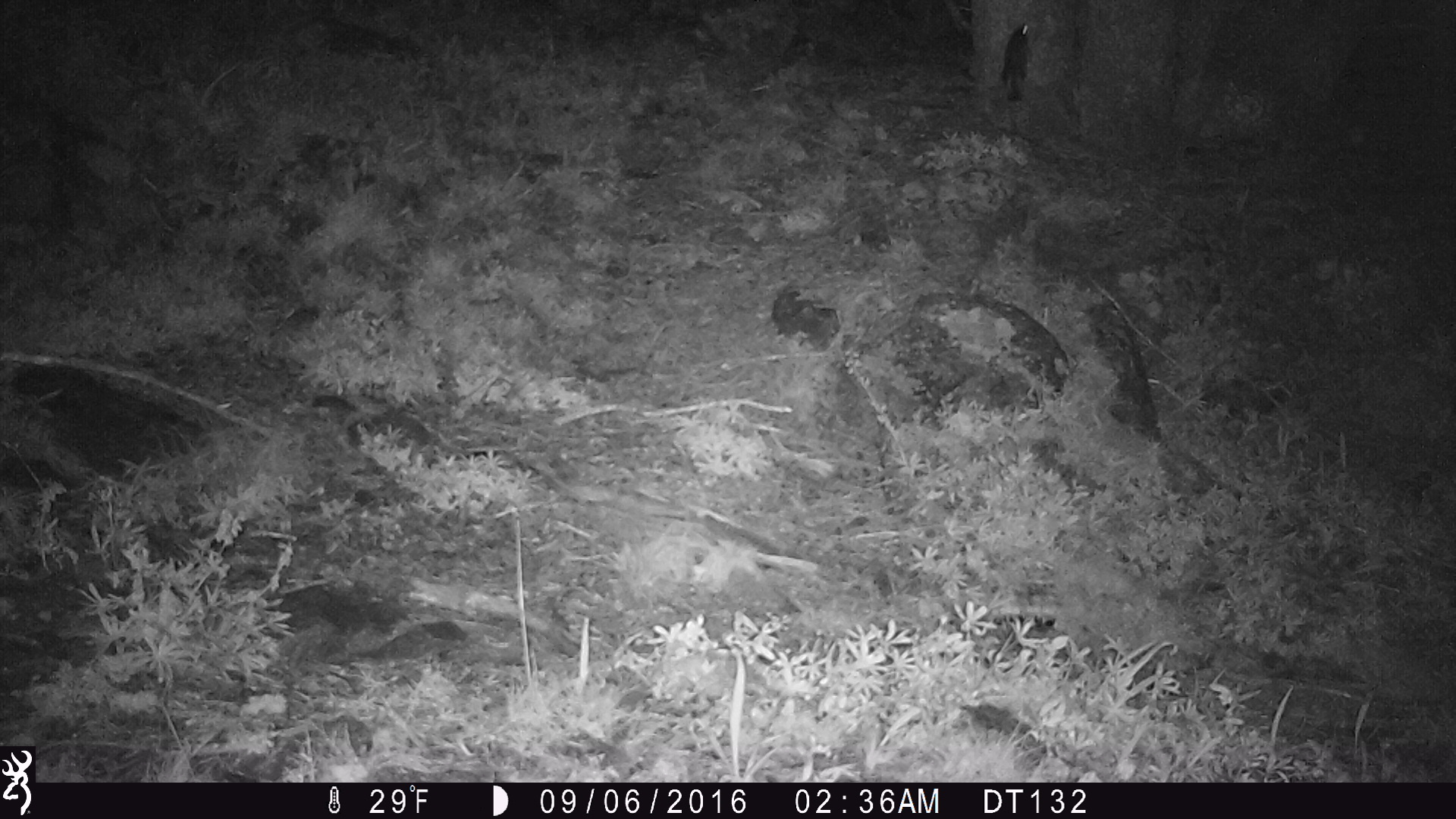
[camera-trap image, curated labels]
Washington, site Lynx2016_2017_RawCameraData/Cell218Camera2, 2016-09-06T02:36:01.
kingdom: Animalia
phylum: Chordata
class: Mammalia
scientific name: Mammalia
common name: small mammal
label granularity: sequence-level